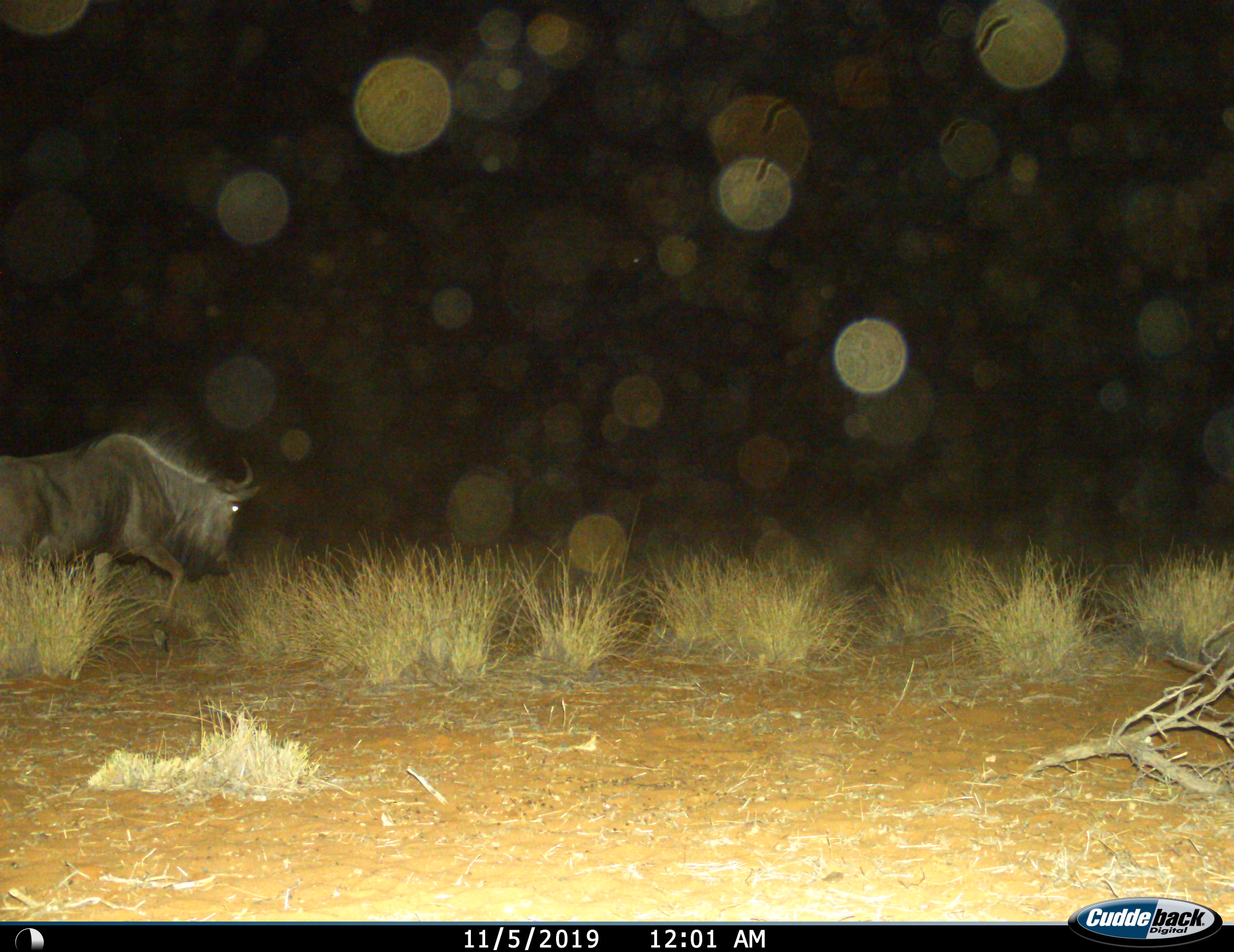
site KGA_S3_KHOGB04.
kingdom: Animalia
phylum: Chordata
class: Mammalia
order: Artiodactyla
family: Bovidae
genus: Connochaetes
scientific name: Connochaetes taurinus taurinus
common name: blue wildebeest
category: wildebeestblue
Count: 1.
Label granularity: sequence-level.